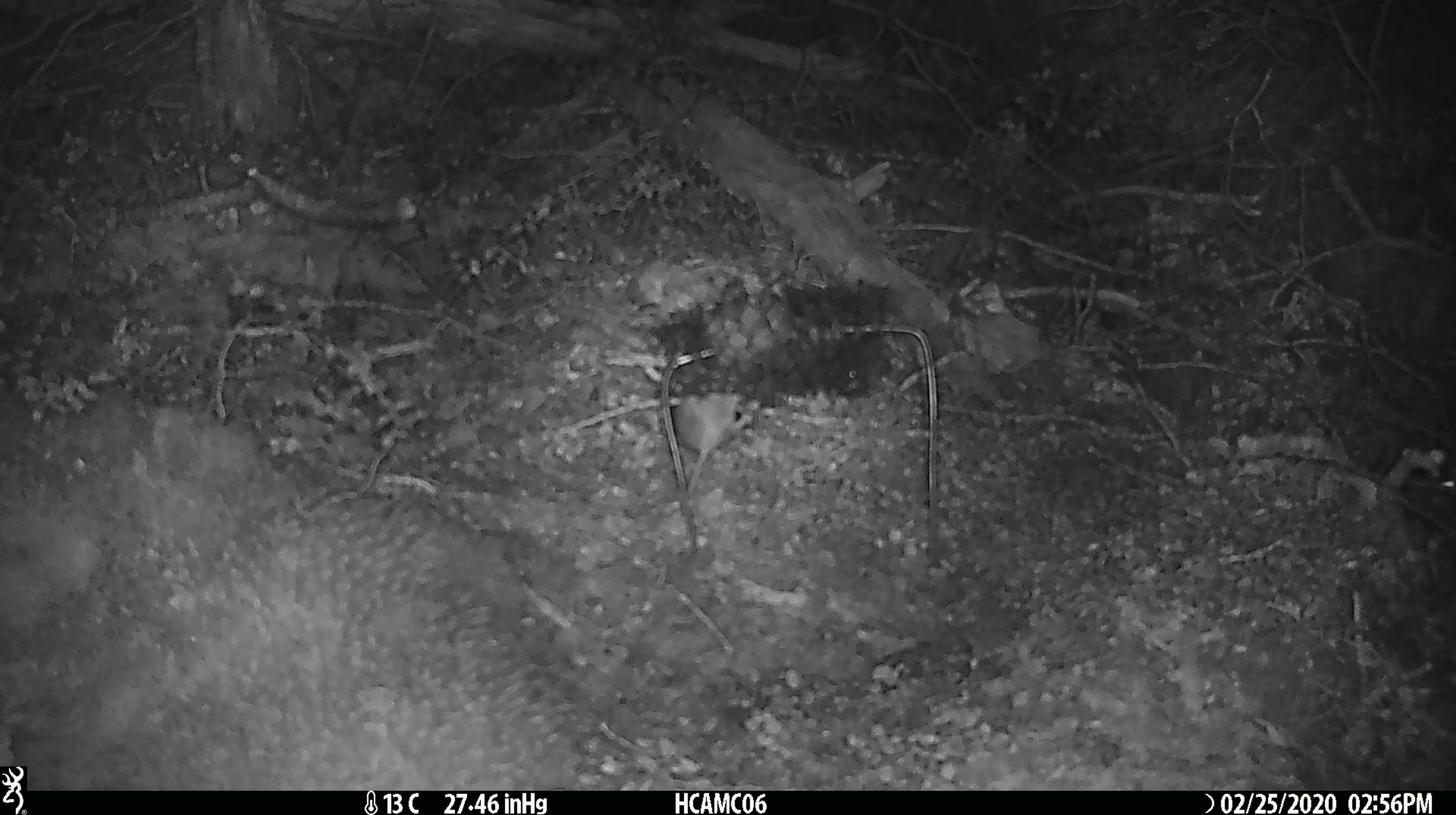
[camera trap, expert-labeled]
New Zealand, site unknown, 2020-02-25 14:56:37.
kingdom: Animalia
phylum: Chordata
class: Mammalia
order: Rodentia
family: Muridae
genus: Mus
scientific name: Mus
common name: mouse